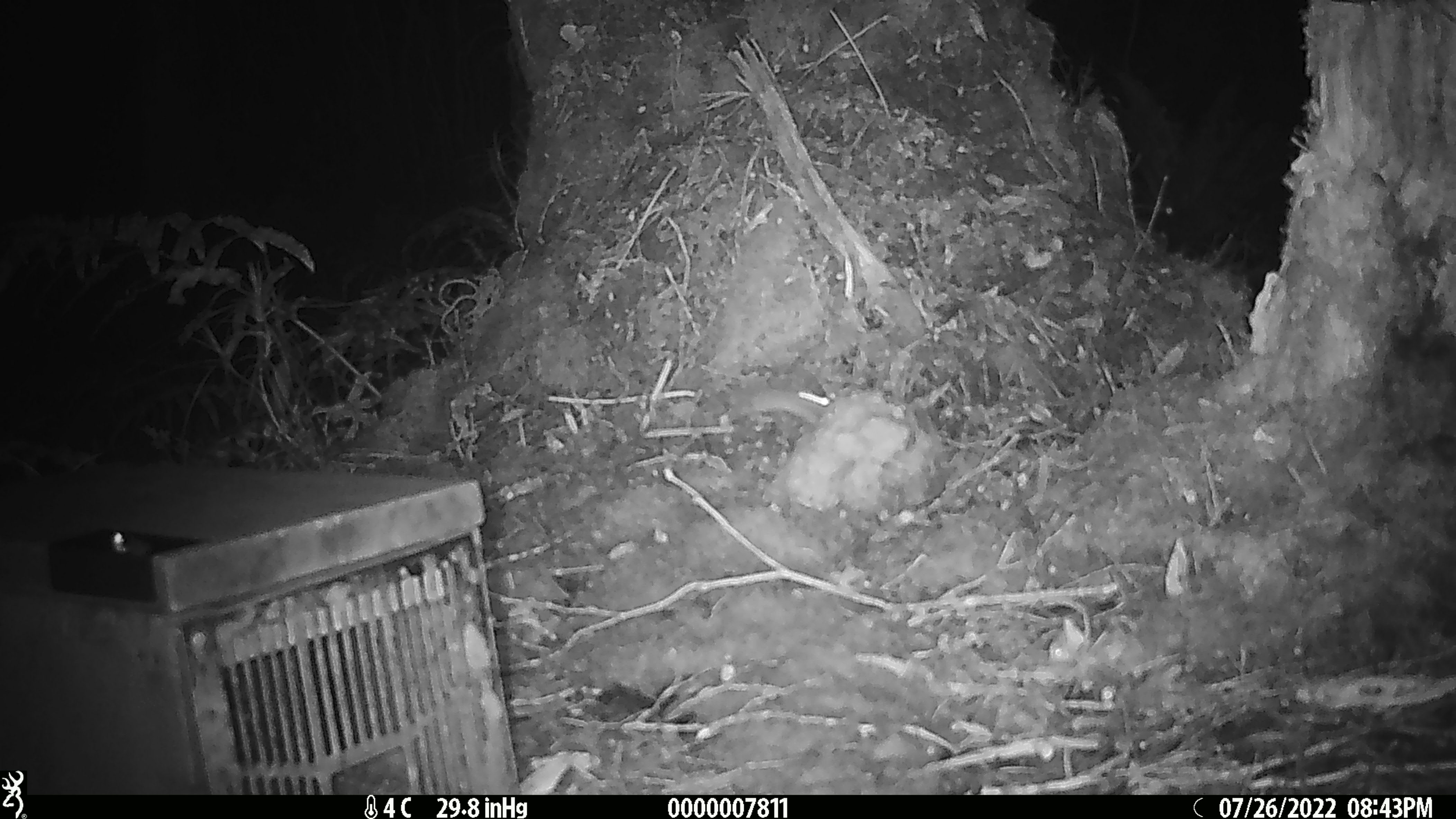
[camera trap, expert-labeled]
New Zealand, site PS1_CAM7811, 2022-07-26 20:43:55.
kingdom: Animalia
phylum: Chordata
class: Mammalia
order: Rodentia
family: Muridae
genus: Mus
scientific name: Mus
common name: mouse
Mouse (Mus).